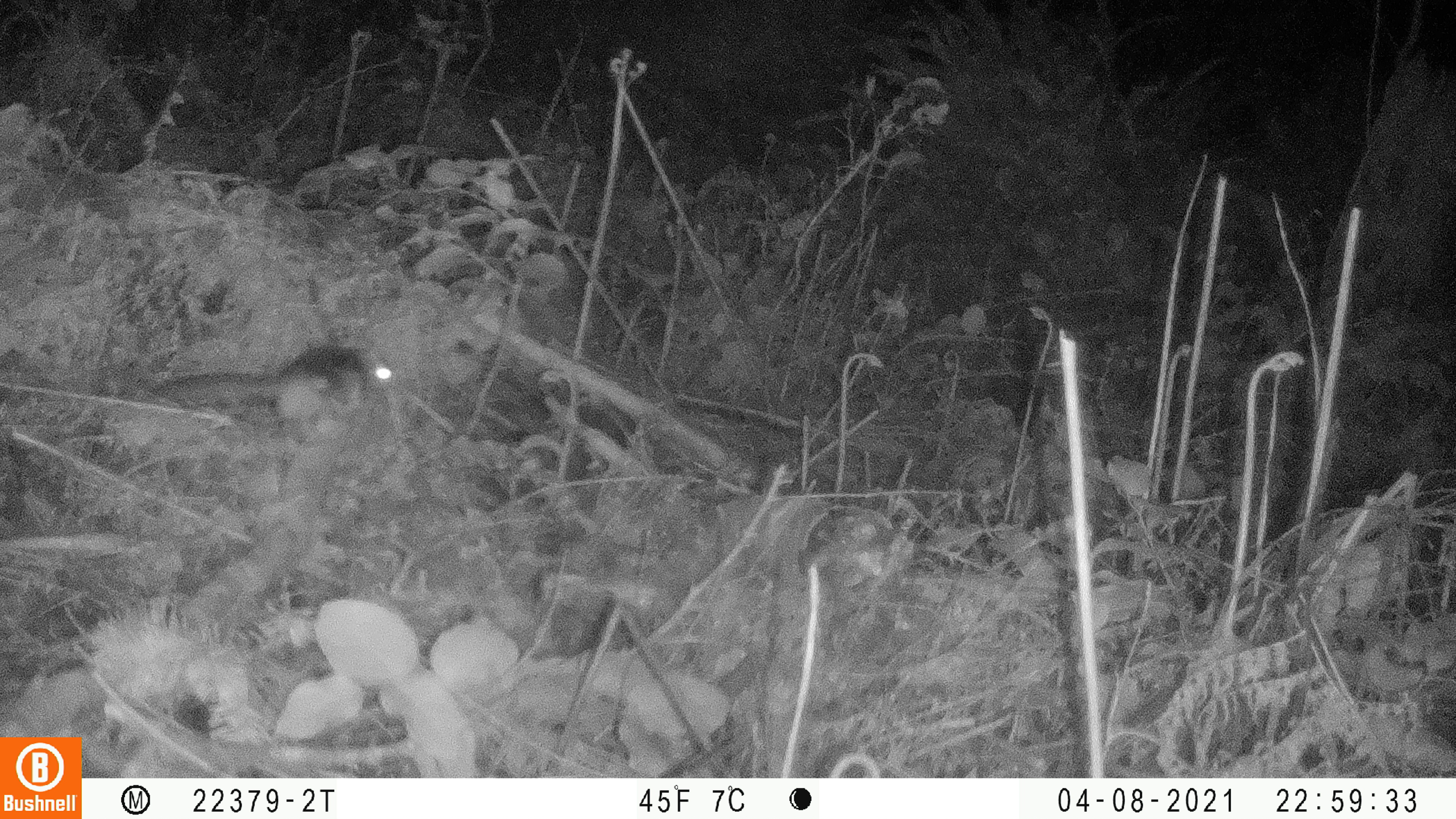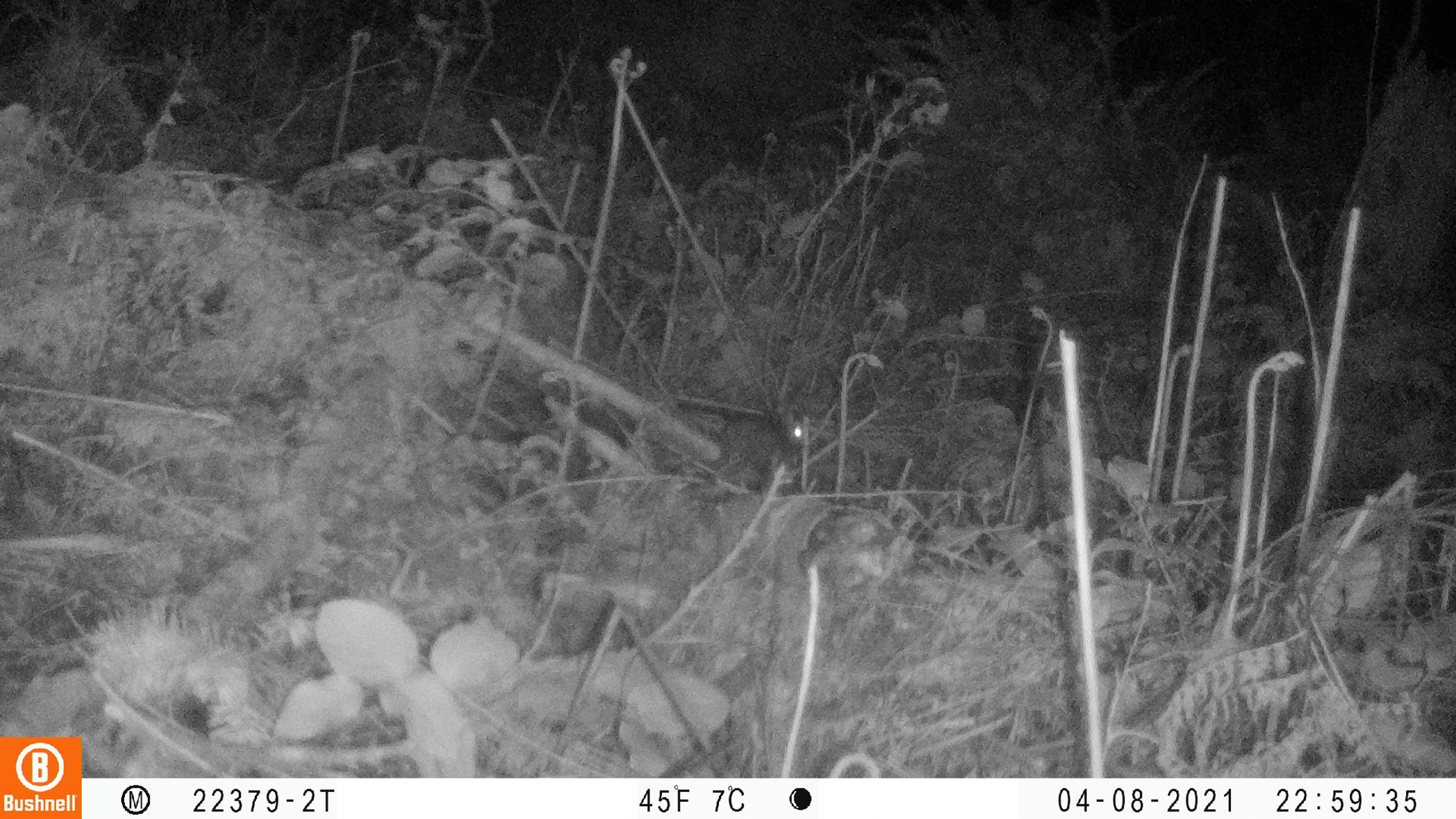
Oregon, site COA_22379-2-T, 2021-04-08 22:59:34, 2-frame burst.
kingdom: Animalia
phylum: Chordata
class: Mammalia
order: Rodentia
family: Sciuridae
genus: Glaucomys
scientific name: Glaucomys oregonensis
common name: humboldt's flying squirrel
Humboldt's flying squirrel (Glaucomys oregonensis).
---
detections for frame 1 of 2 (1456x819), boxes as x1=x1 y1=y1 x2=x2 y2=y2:
humboldt's flying squirrel: x1=131 y1=298 x2=420 y2=454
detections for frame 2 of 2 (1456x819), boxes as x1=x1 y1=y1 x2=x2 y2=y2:
humboldt's flying squirrel: x1=651 y1=382 x2=833 y2=499